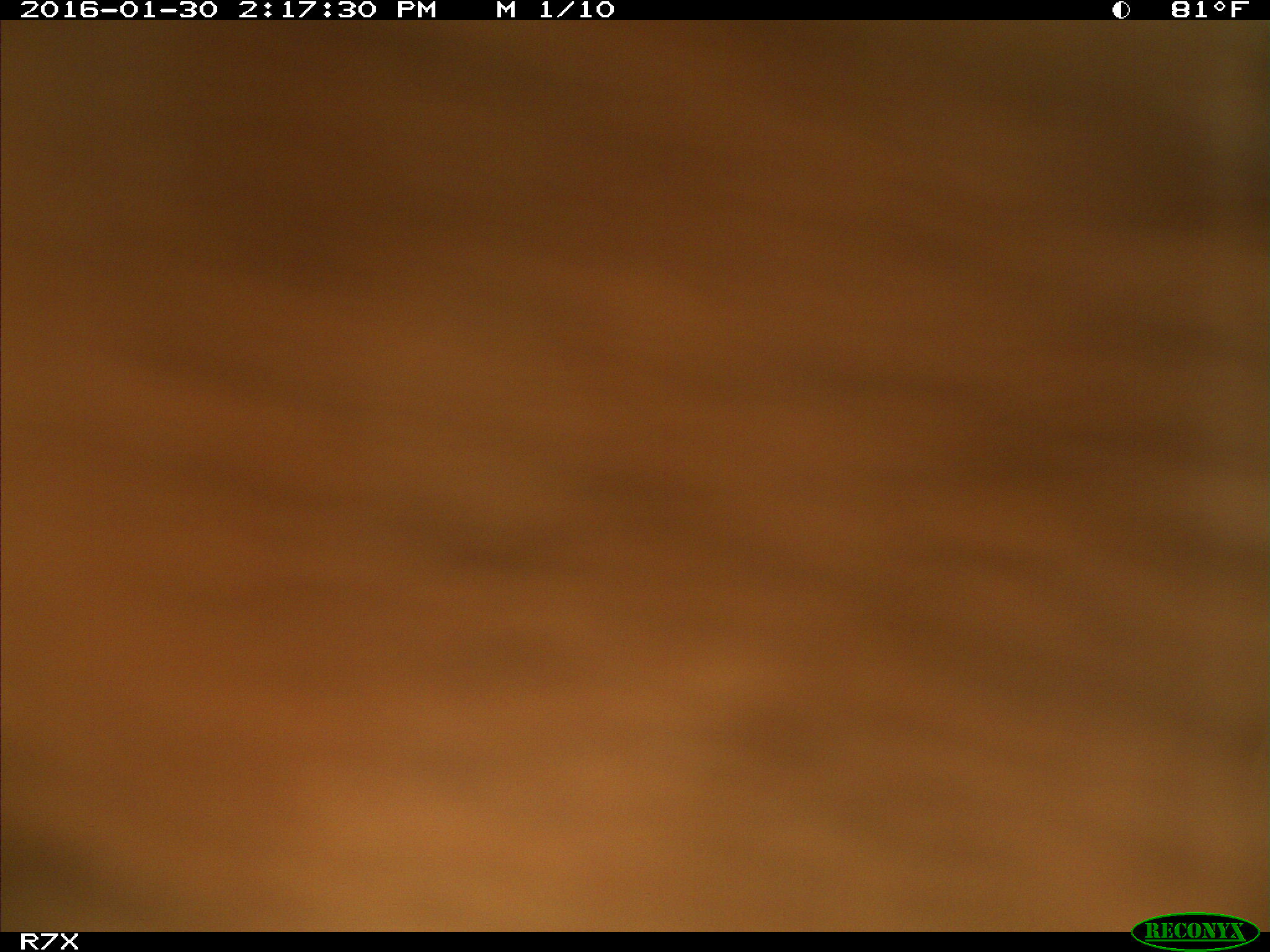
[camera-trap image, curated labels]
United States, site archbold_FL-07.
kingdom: Animalia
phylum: Chordata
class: Mammalia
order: Artiodactyla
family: Bovidae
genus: Bos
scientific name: Bos taurus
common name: domestic cow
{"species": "Bos taurus (domestic cow)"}